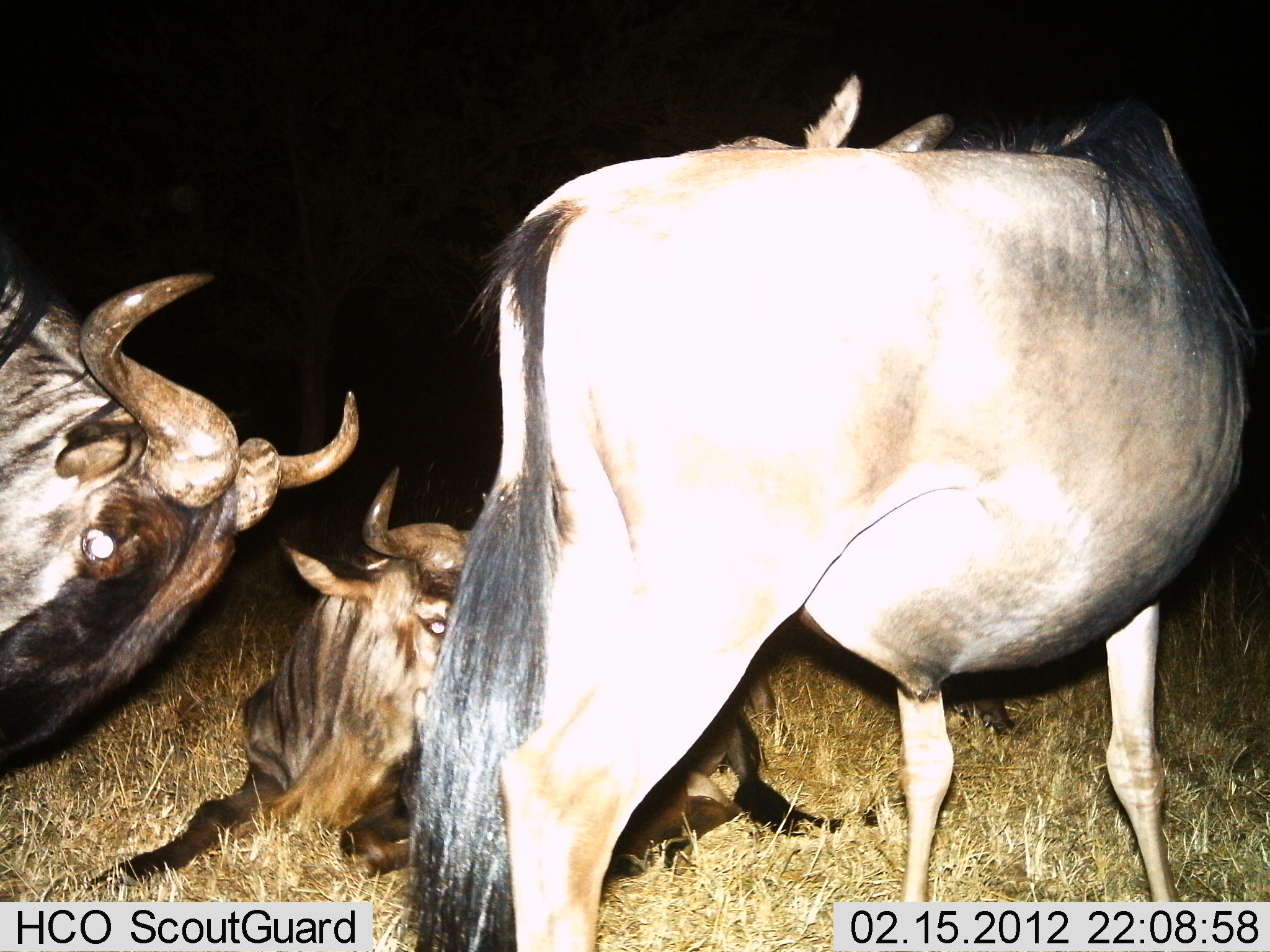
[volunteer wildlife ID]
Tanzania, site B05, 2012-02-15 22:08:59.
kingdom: Animalia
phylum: Chordata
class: Mammalia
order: Artiodactyla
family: Bovidae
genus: Connochaetes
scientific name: Connochaetes taurinus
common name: blue wildebeest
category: wildebeest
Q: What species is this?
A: Wildebeest (blue wildebeest) (Connochaetes taurinus).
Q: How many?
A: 3.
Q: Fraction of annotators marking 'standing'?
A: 90%.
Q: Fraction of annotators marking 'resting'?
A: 100%.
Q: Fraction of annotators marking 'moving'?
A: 5%.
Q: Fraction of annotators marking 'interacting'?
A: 5%.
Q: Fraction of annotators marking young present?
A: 0%.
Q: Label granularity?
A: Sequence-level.